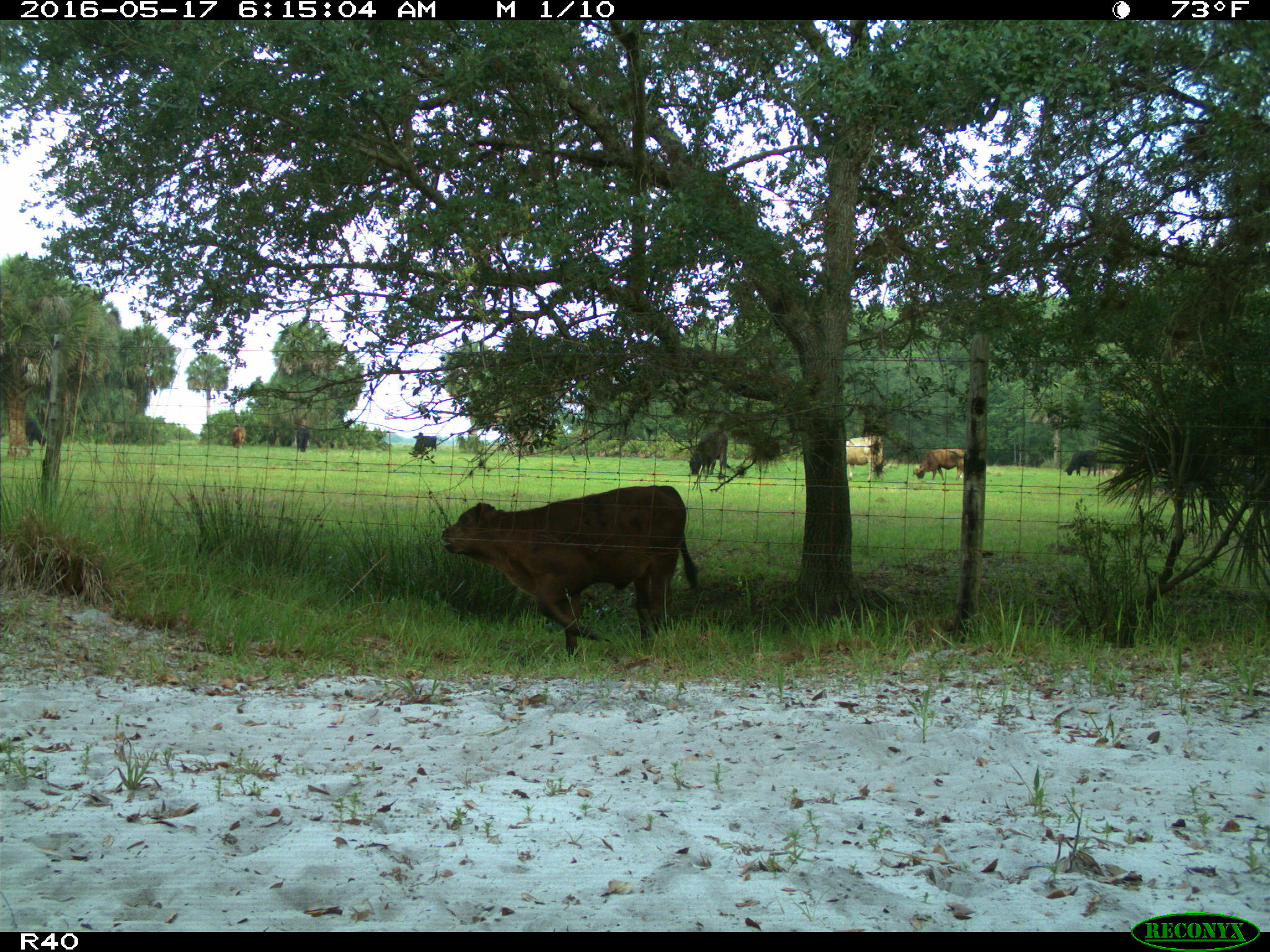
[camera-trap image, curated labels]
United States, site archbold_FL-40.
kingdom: Animalia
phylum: Chordata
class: Mammalia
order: Artiodactyla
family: Bovidae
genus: Bos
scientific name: Bos taurus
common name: domestic cow